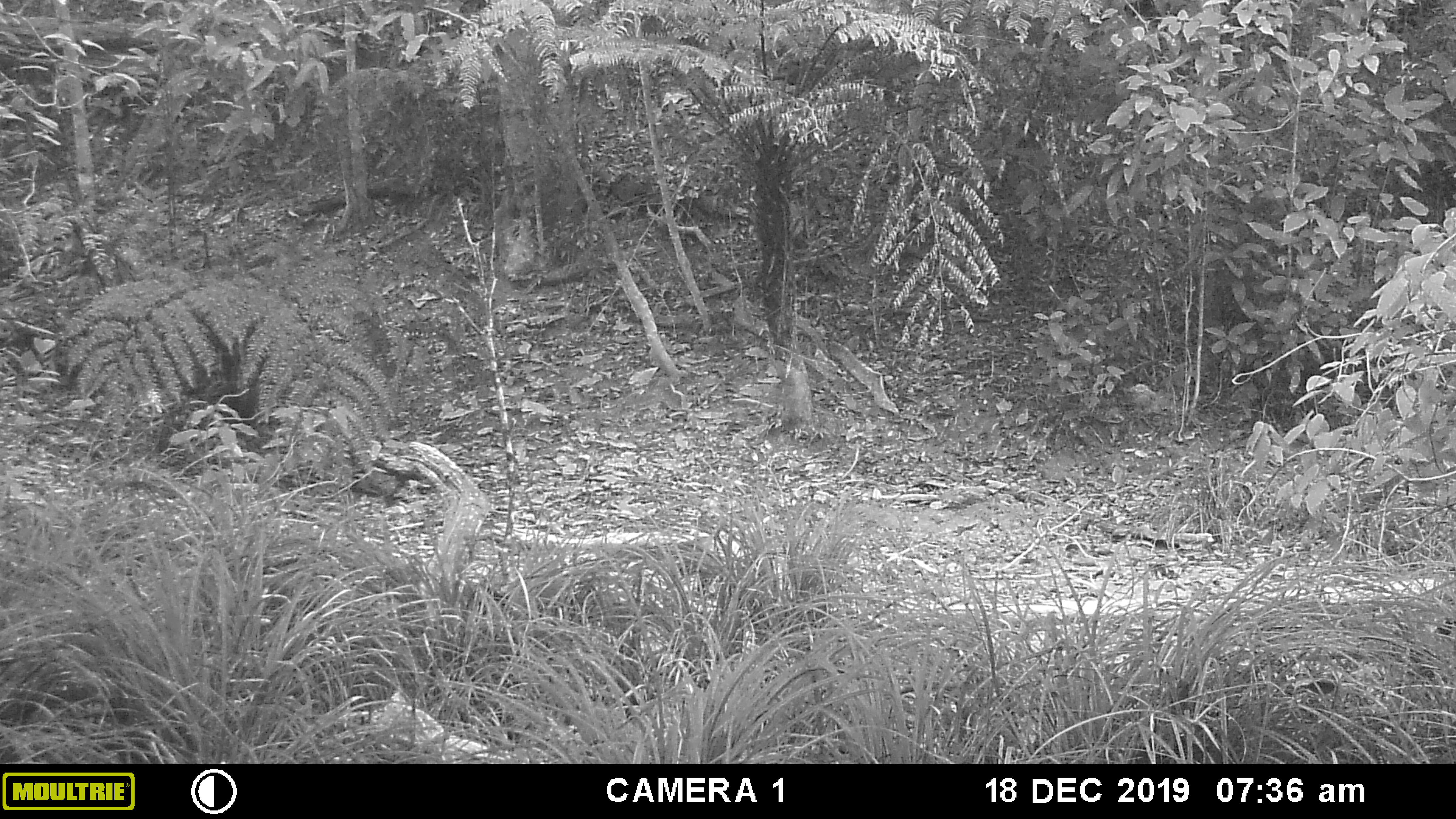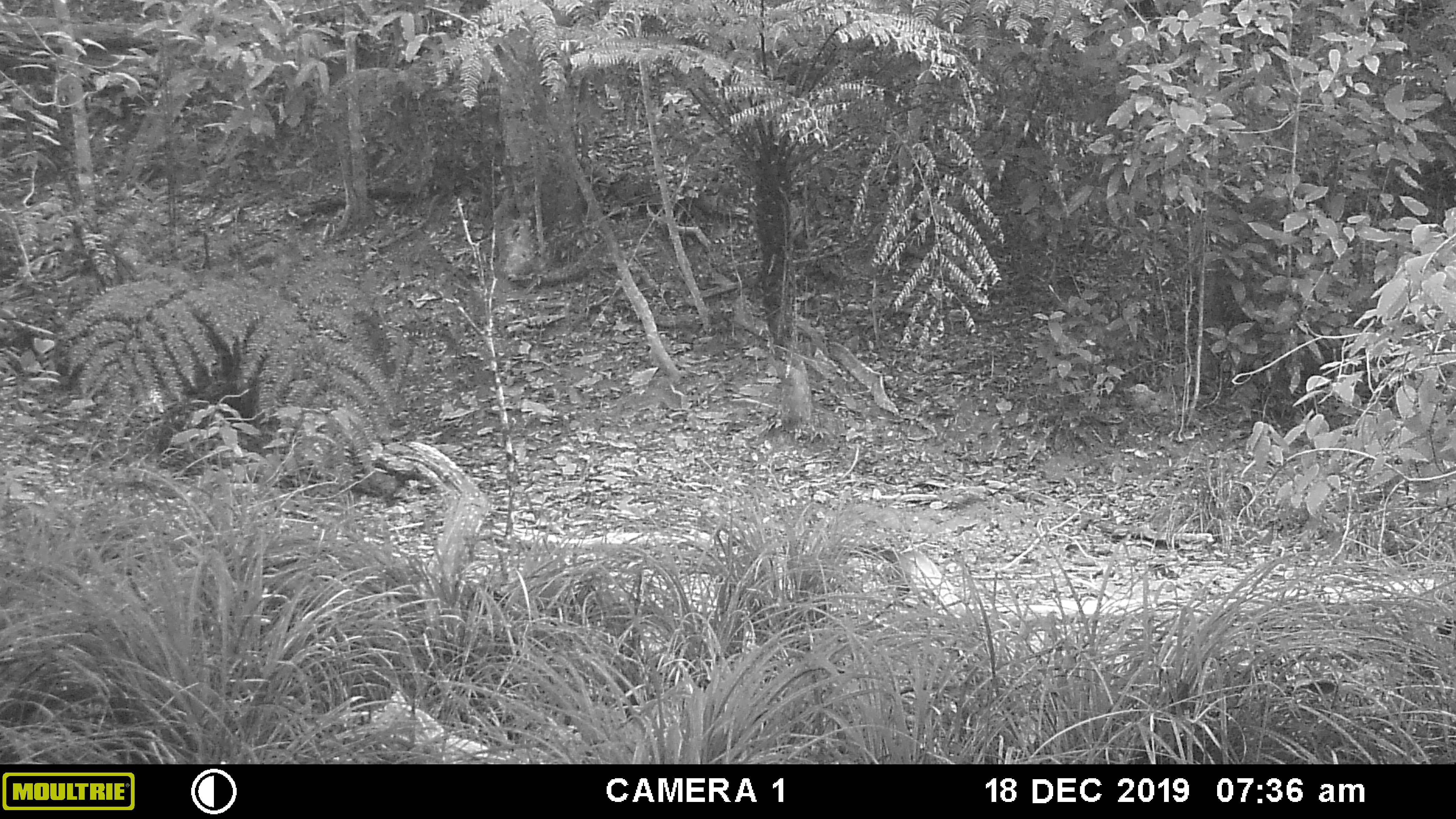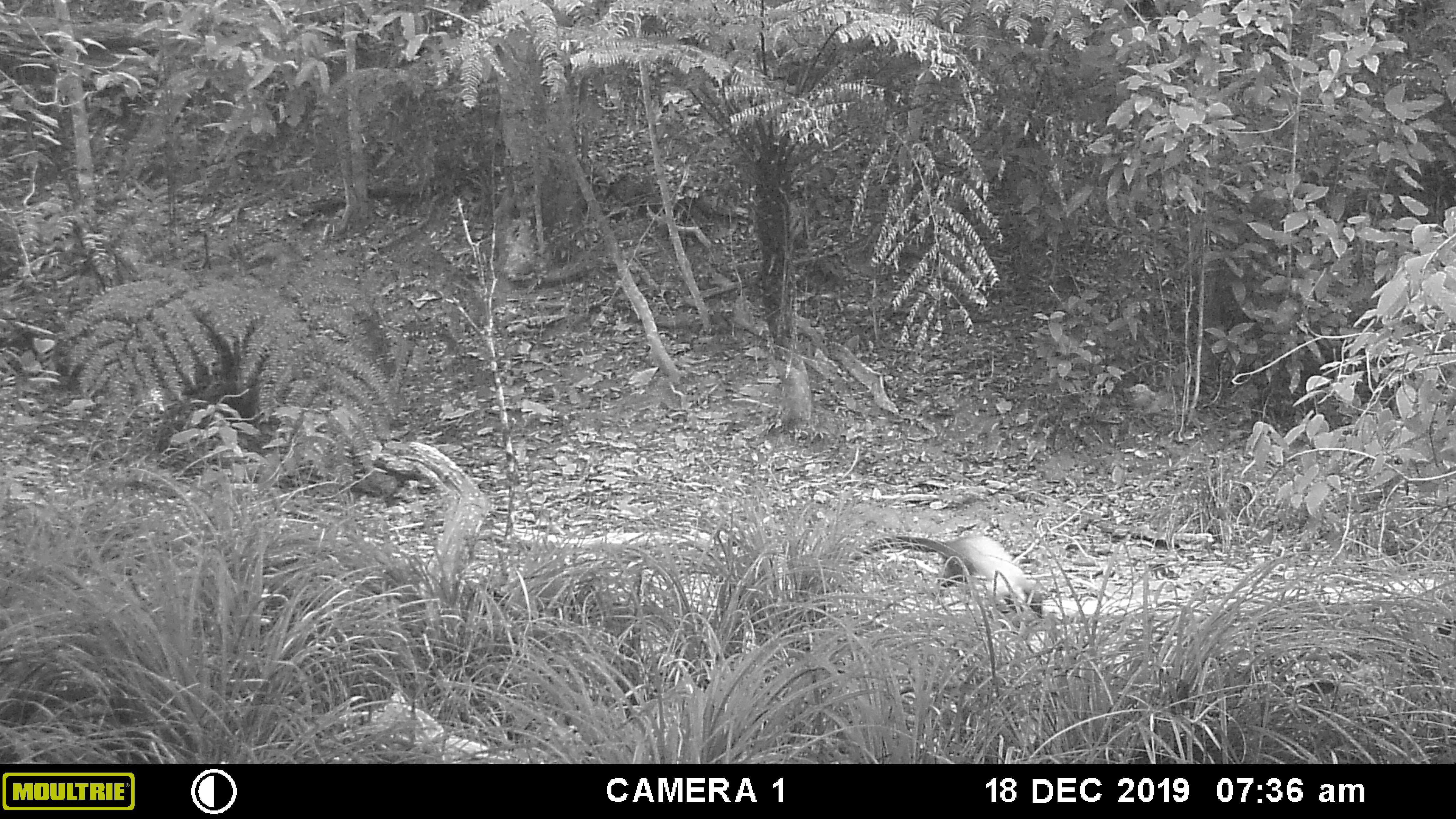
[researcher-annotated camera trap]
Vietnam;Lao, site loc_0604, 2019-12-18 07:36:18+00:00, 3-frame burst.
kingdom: Animalia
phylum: Chordata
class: Mammalia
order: Carnivora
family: Mustelidae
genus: Martes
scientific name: Martes flavigula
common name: yellow-throated marten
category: yellow throated marten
Yellow throated marten (yellow-throated marten) (Martes flavigula). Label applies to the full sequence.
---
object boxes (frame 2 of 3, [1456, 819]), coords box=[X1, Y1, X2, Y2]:
yellow throated marten: box=[850, 542, 965, 621]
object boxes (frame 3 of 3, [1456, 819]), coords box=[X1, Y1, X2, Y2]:
yellow throated marten: box=[845, 534, 1048, 619]